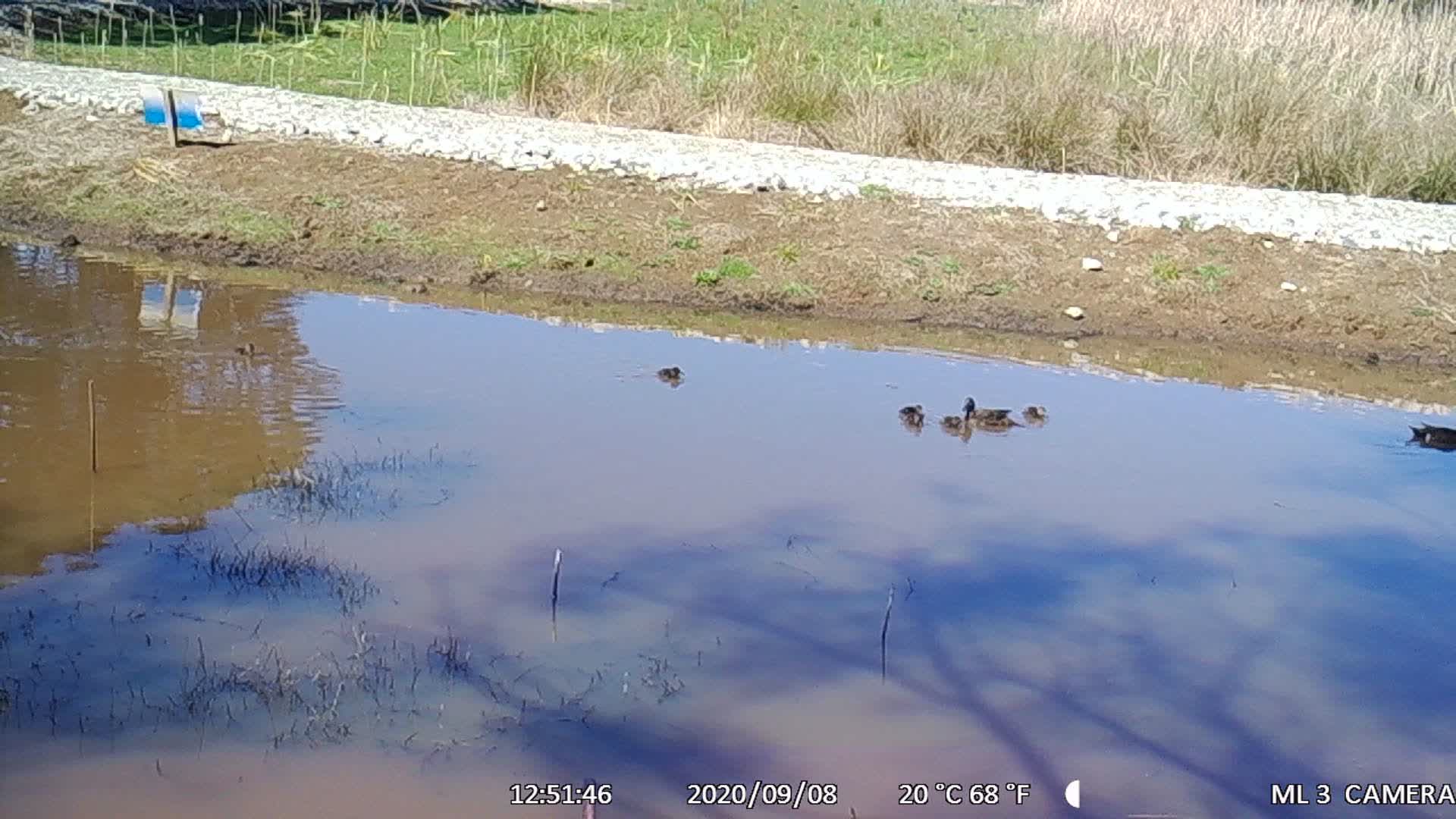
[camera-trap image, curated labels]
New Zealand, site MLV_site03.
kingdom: Animalia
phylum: Chordata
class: Aves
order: Anseriformes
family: Anatidae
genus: Anas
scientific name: Anas chlorotis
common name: brown teal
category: pateke